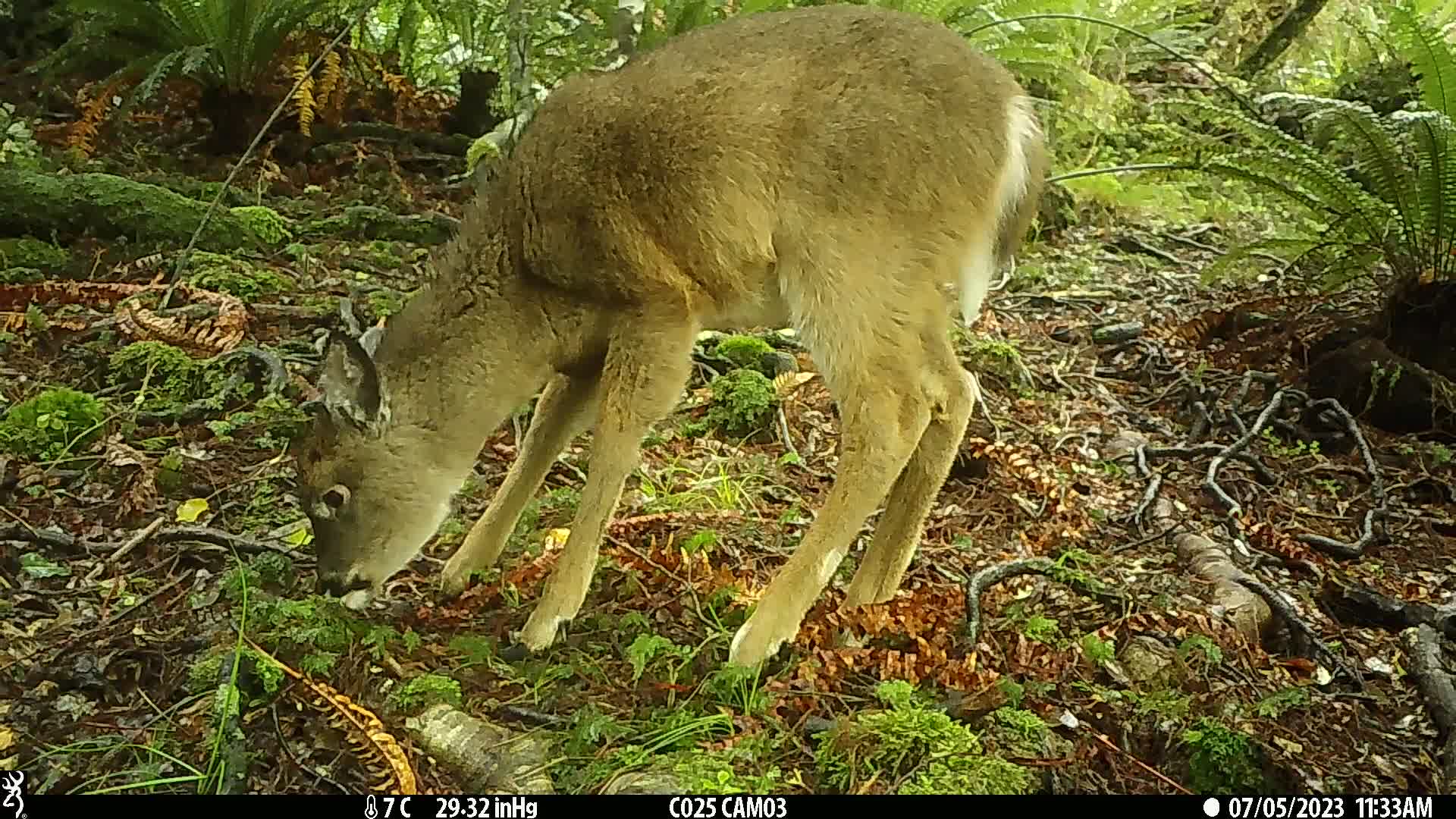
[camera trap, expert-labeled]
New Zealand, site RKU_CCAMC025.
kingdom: Animalia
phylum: Chordata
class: Mammalia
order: Artiodactyla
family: Cervidae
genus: Odocoileus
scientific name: Odocoileus virginianus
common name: white-tailed deer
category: white tailed deer